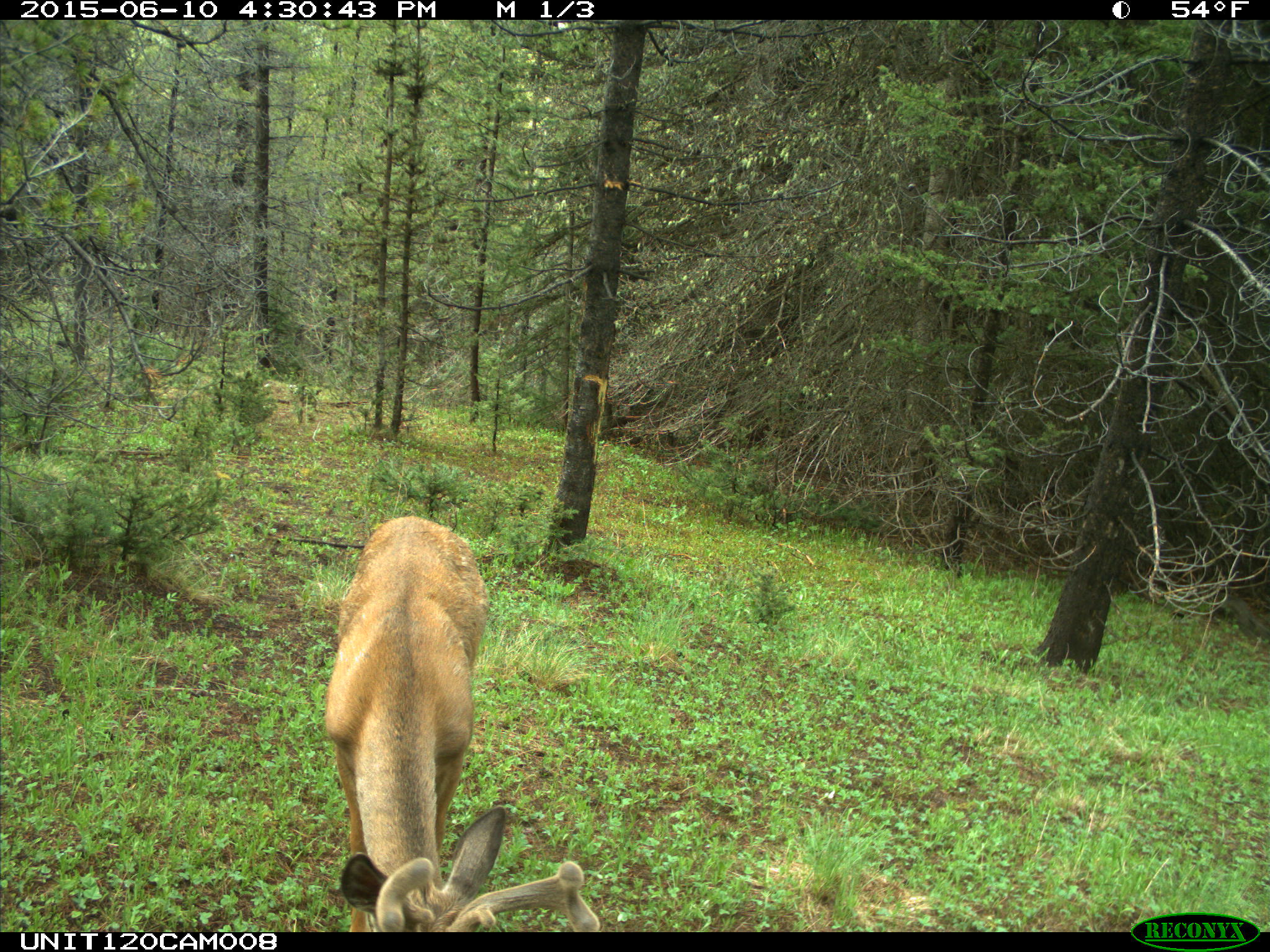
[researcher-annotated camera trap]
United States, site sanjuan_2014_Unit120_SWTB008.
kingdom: Animalia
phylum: Chordata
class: Mammalia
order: Artiodactyla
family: Cervidae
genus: Odocoileus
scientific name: Odocoileus hemionus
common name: mule deer